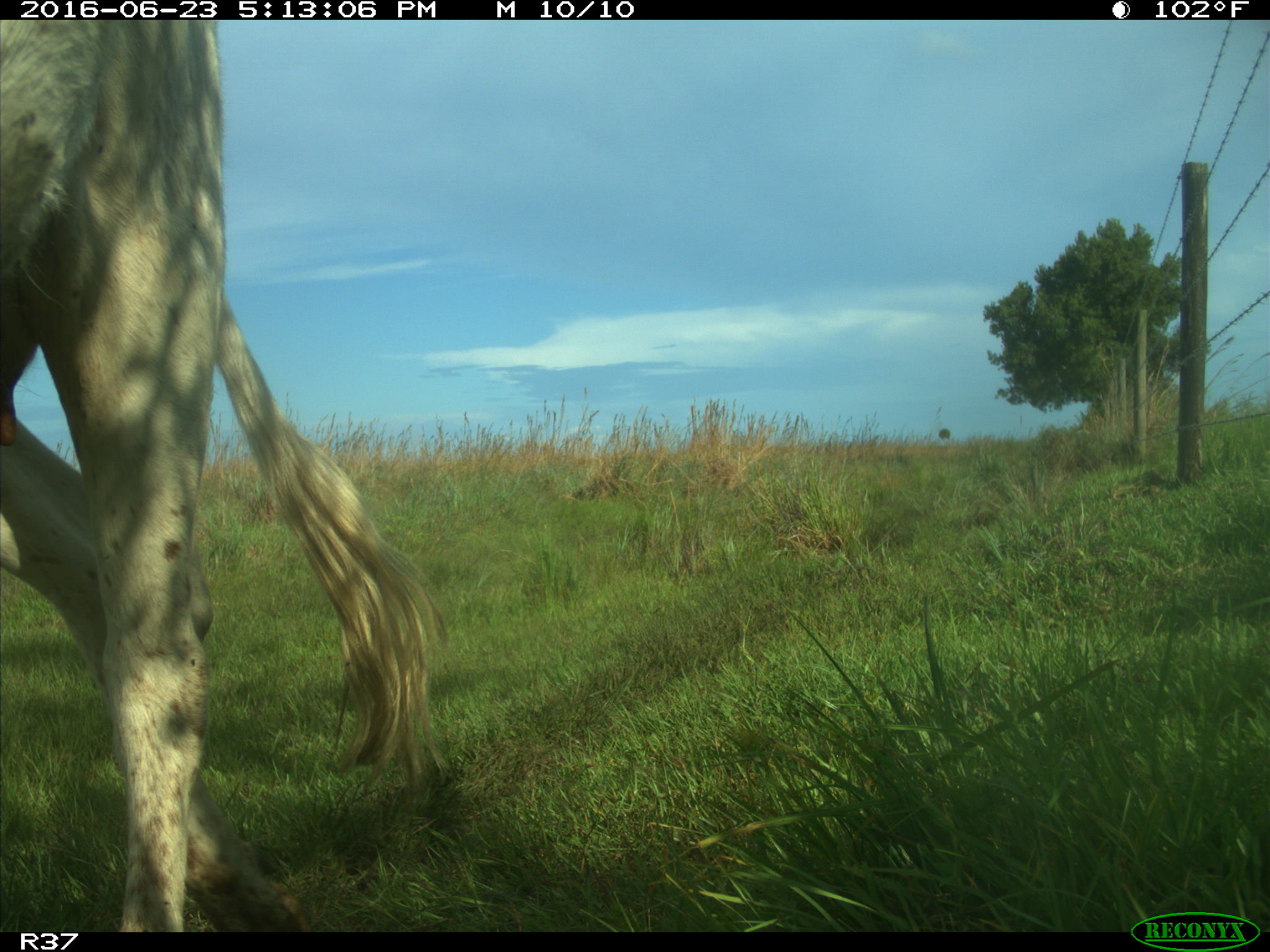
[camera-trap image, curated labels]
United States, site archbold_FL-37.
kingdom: Animalia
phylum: Chordata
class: Mammalia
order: Artiodactyla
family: Bovidae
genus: Bos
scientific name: Bos taurus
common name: domestic cow